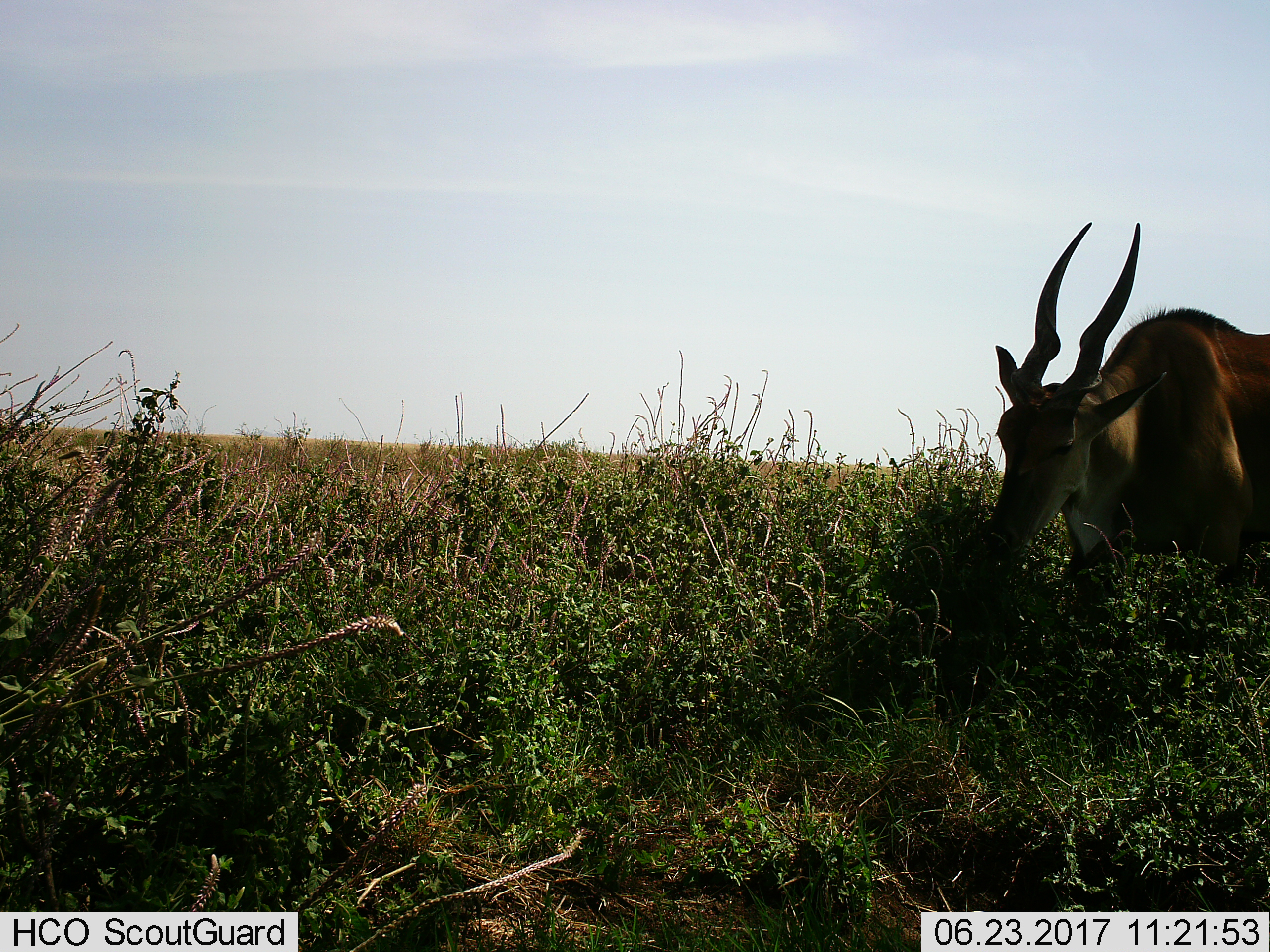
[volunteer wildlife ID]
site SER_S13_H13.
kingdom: Animalia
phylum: Chordata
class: Mammalia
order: Artiodactyla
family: Bovidae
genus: Tragelaphus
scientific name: Tragelaphus oryx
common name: eland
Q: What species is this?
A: Eland (Tragelaphus oryx).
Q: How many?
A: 1.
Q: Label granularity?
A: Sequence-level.